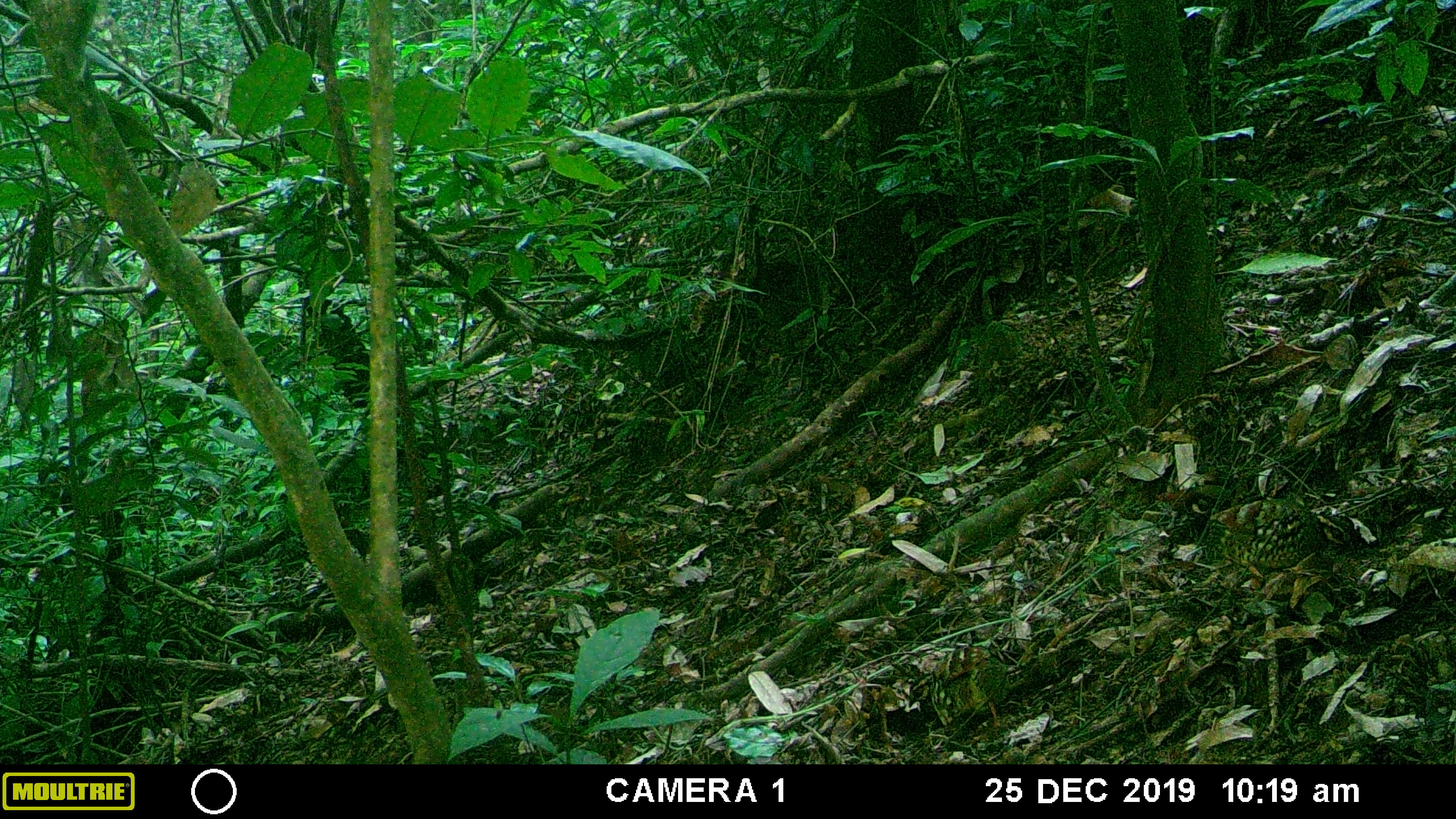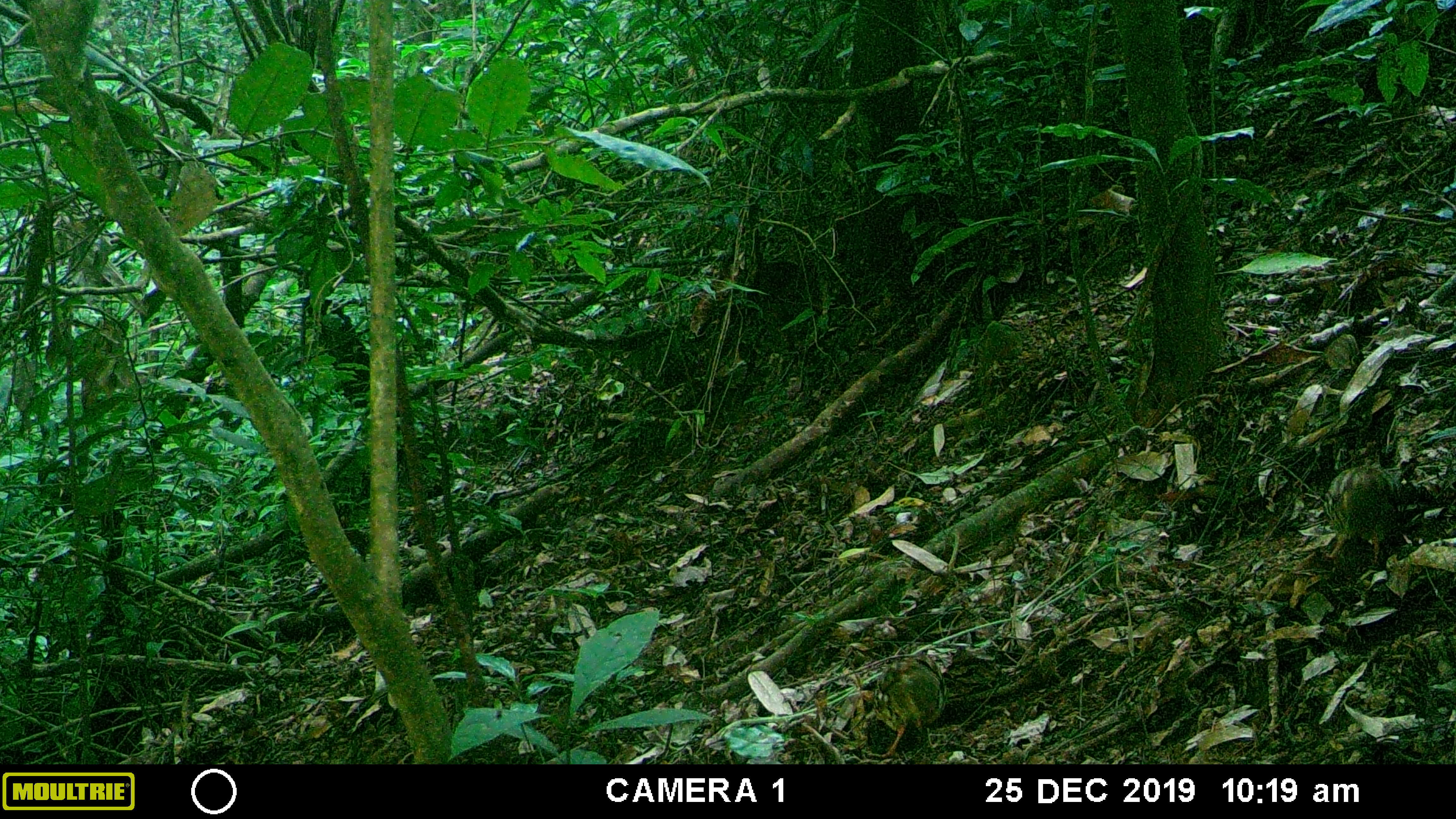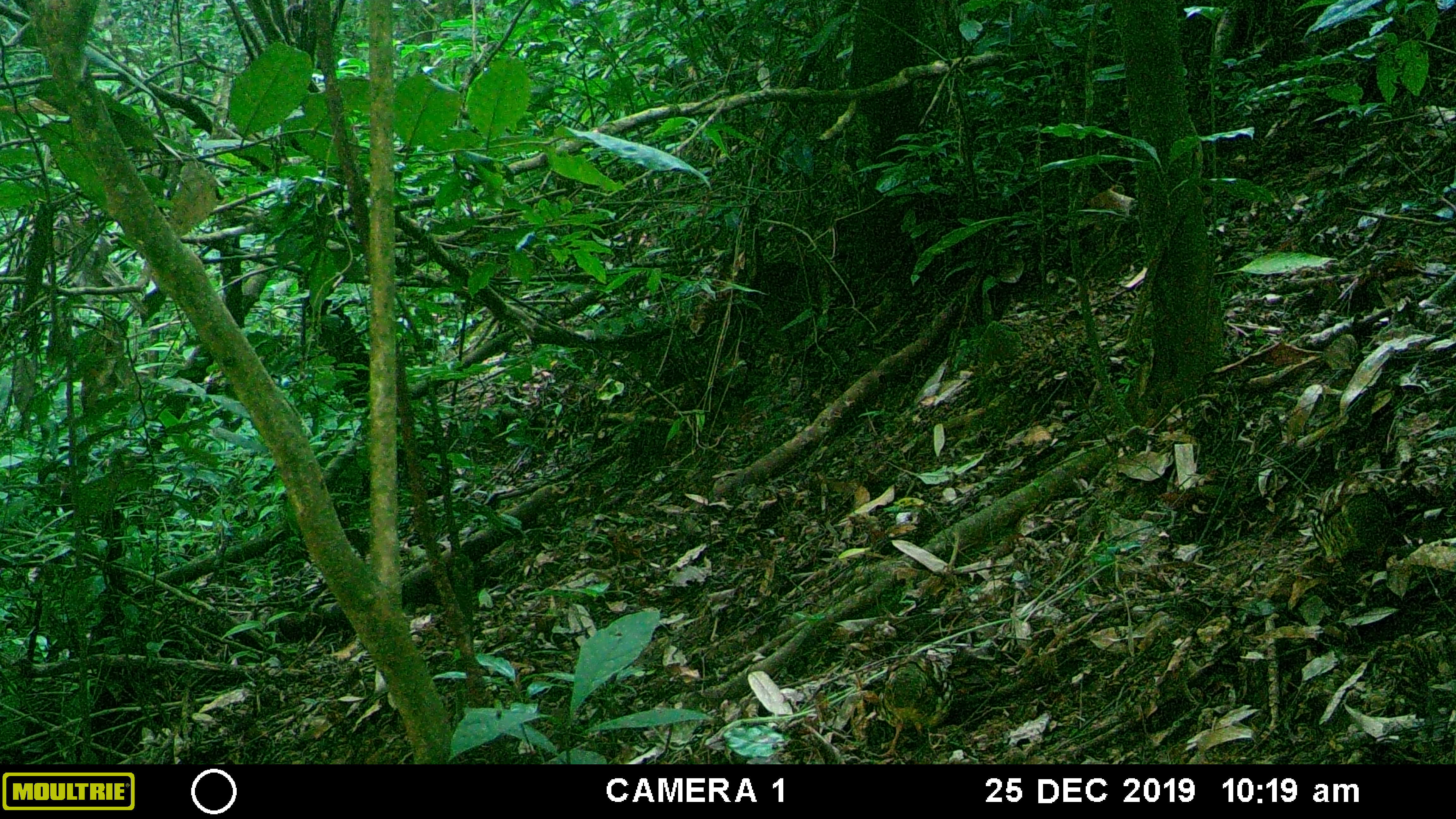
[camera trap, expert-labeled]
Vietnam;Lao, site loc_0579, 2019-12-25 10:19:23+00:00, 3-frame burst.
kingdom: Animalia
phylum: Chordata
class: Aves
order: Galliformes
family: Phasianidae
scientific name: Phasianidae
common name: partridge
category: unidentified partridge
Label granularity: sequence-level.